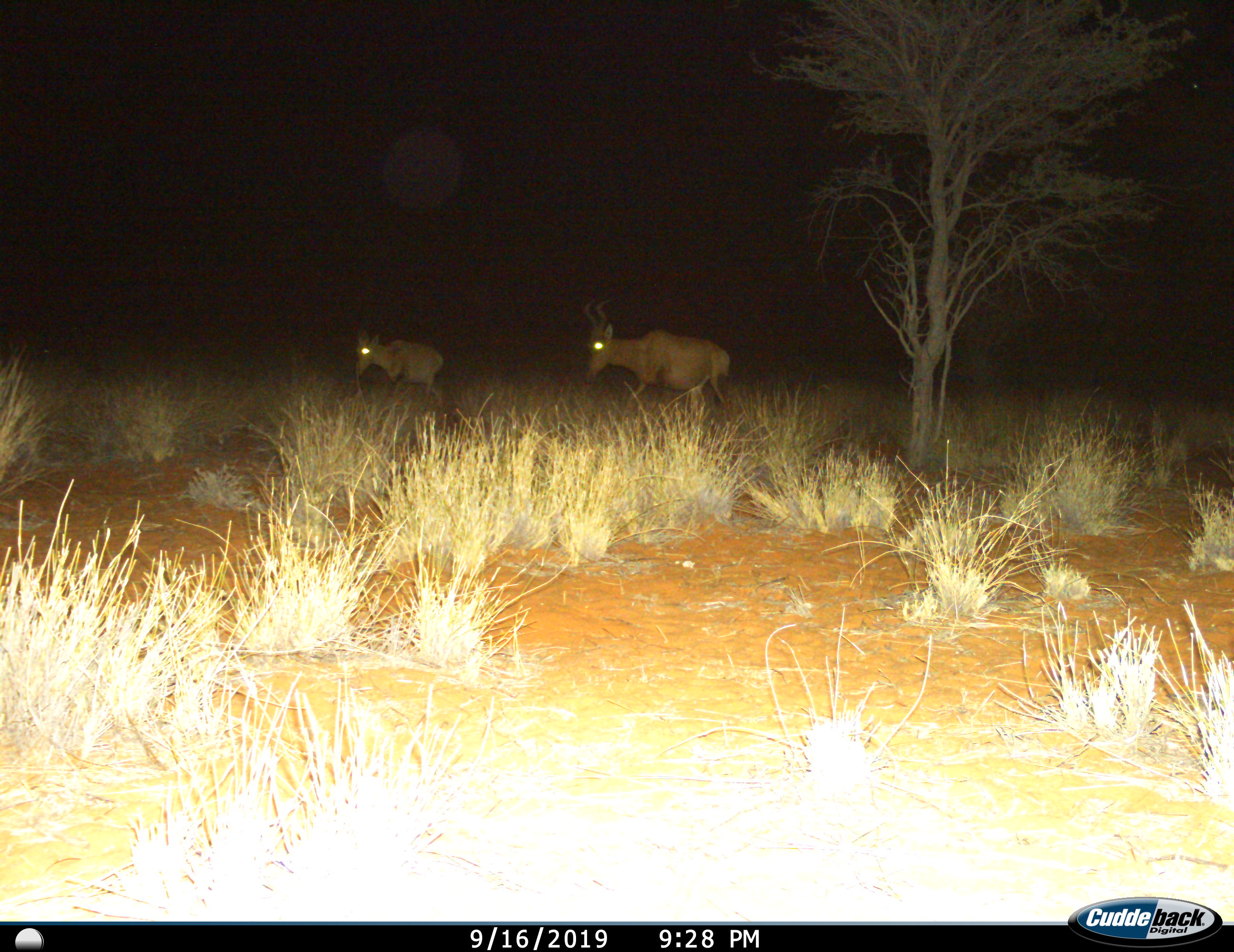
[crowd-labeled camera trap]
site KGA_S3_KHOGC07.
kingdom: Animalia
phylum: Chordata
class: Mammalia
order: Artiodactyla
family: Bovidae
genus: Alcelaphus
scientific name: Alcelaphus buselaphus caama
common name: red hartebeest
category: hartebeestred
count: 2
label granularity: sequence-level